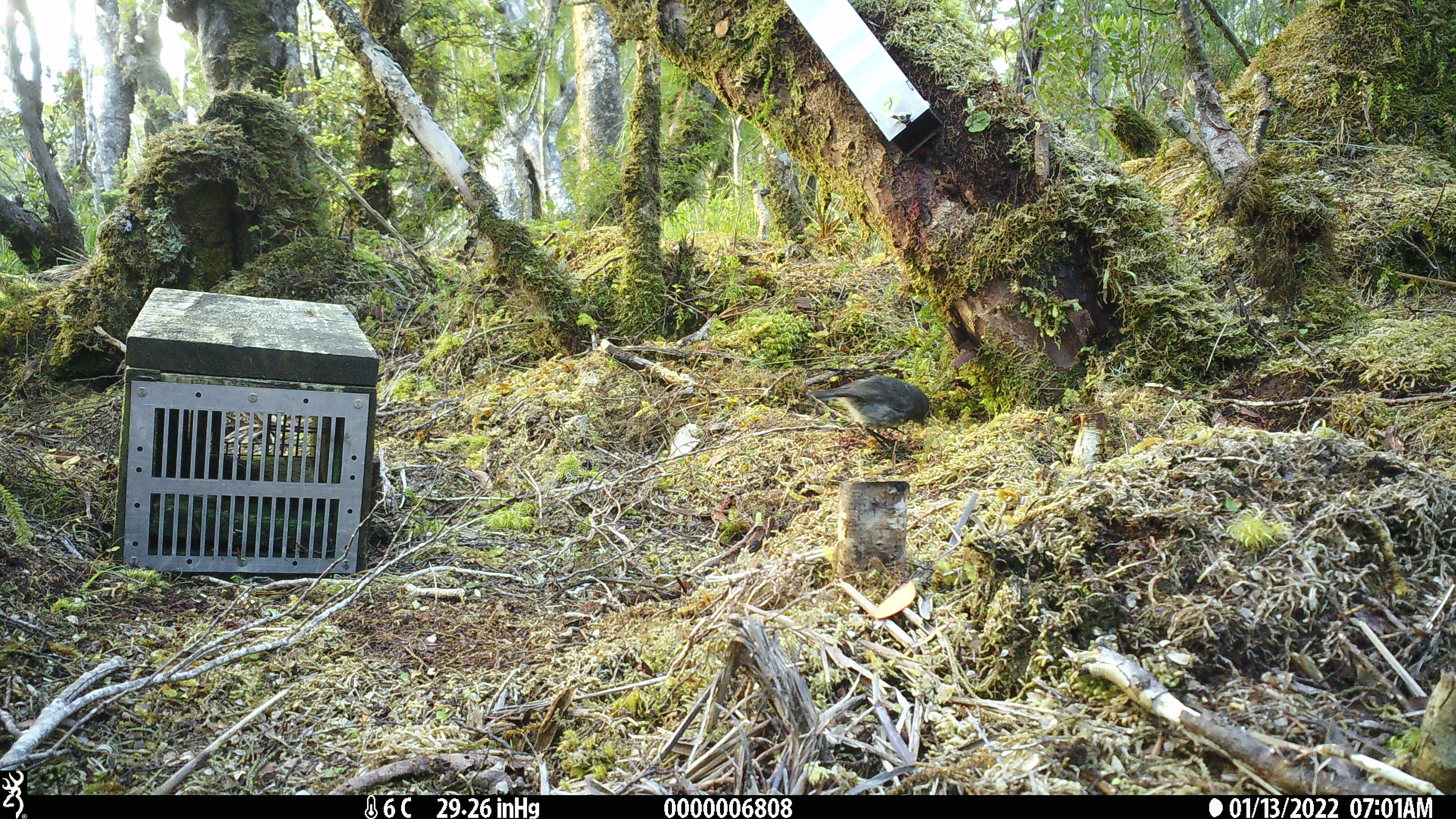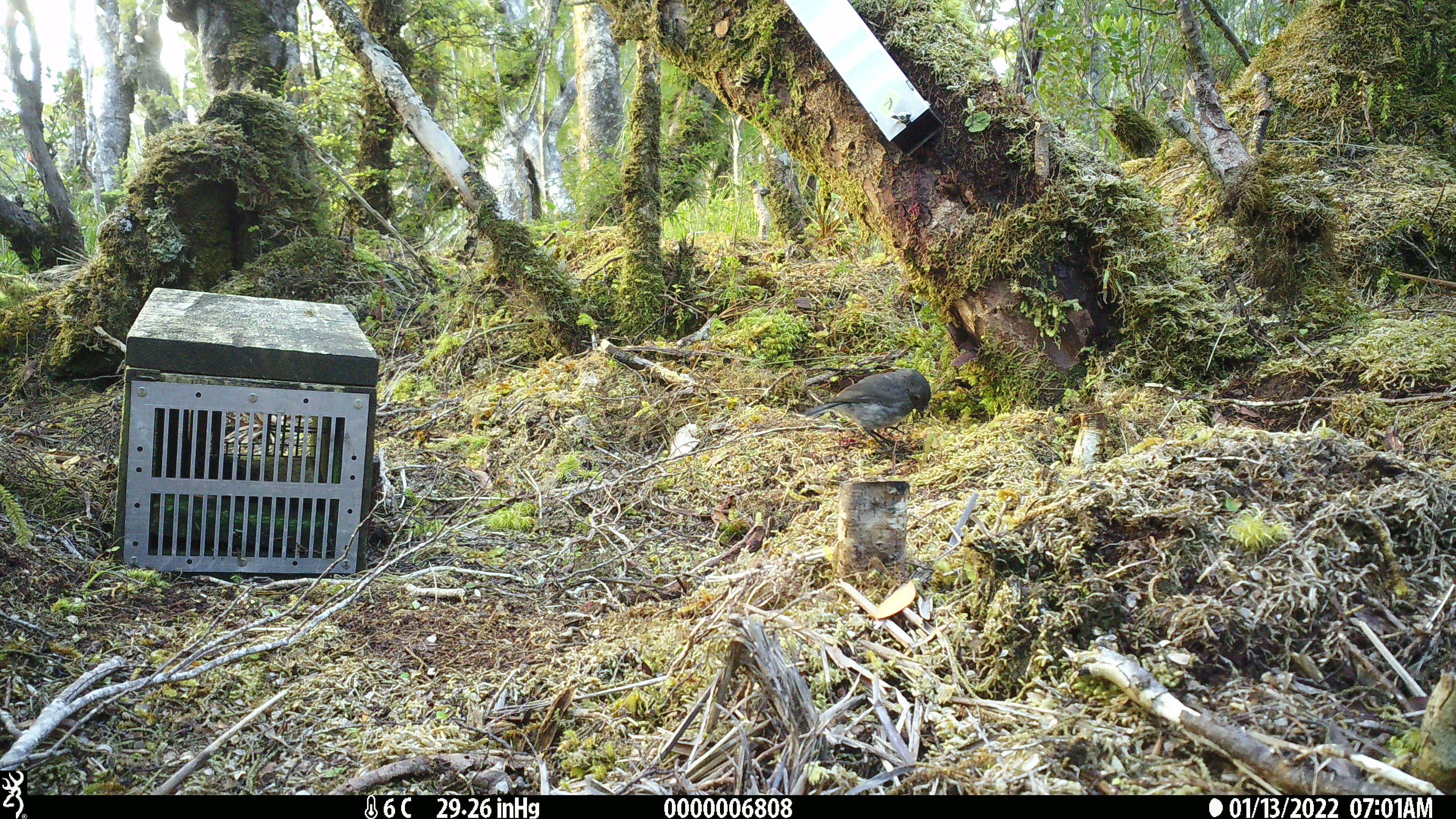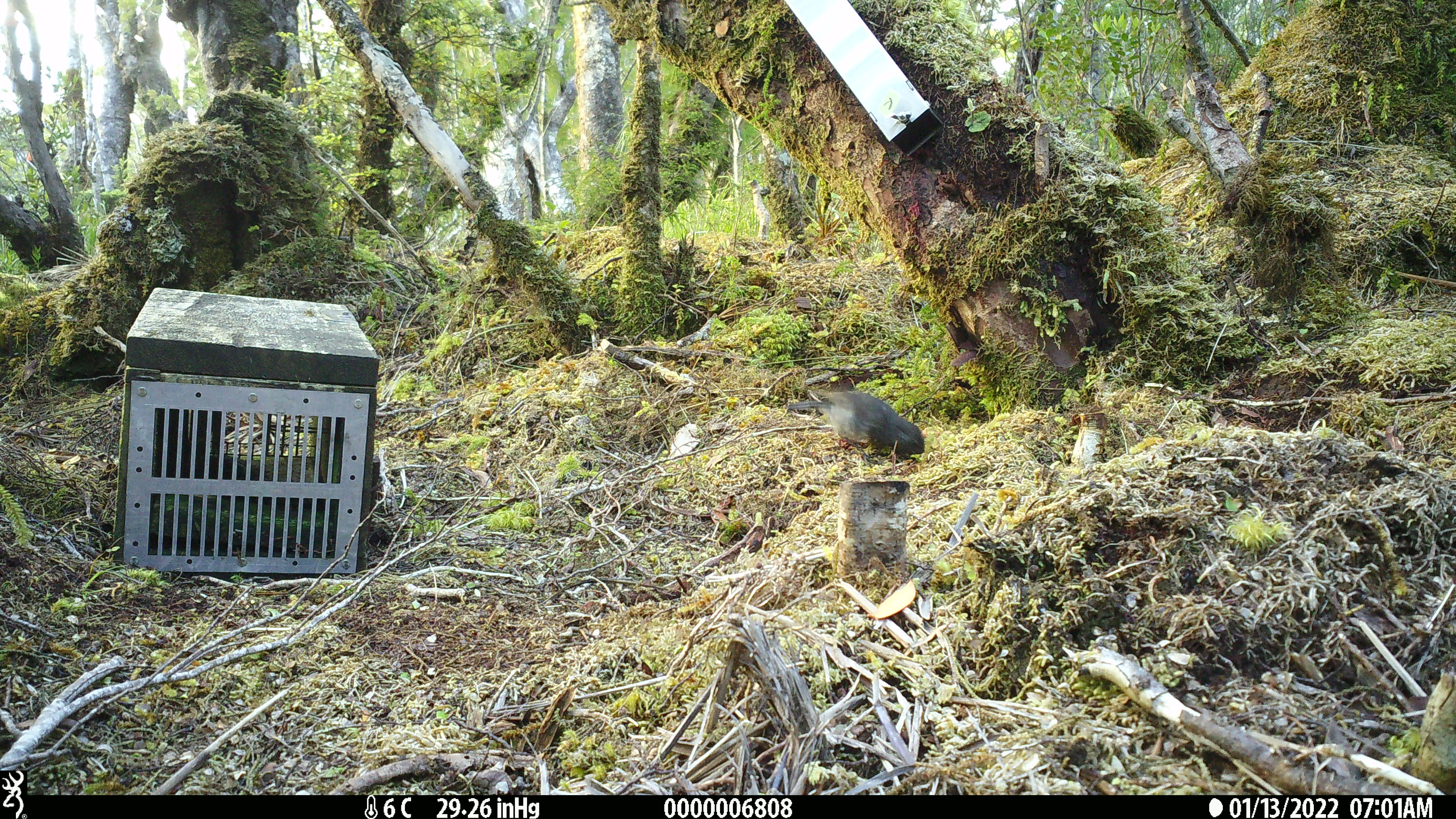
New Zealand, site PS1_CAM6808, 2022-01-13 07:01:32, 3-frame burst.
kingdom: Animalia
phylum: Chordata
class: Aves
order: Passeriformes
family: Petroicidae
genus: Petroica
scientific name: Petroica australis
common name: new zealand robin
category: robin